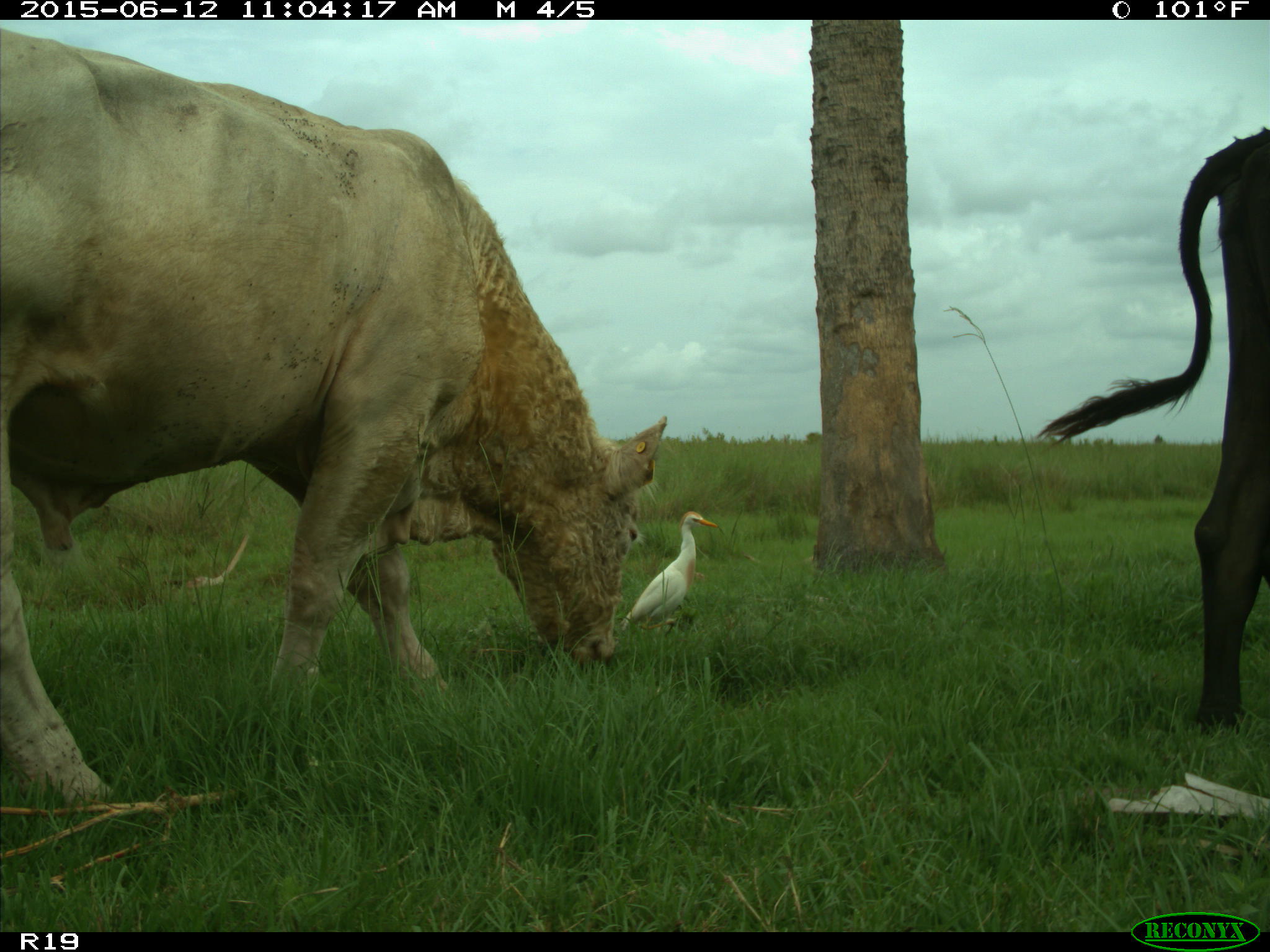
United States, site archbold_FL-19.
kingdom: Animalia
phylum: Chordata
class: Mammalia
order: Artiodactyla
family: Bovidae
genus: Bos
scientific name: Bos taurus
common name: domestic cow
Bos taurus (domestic cow).